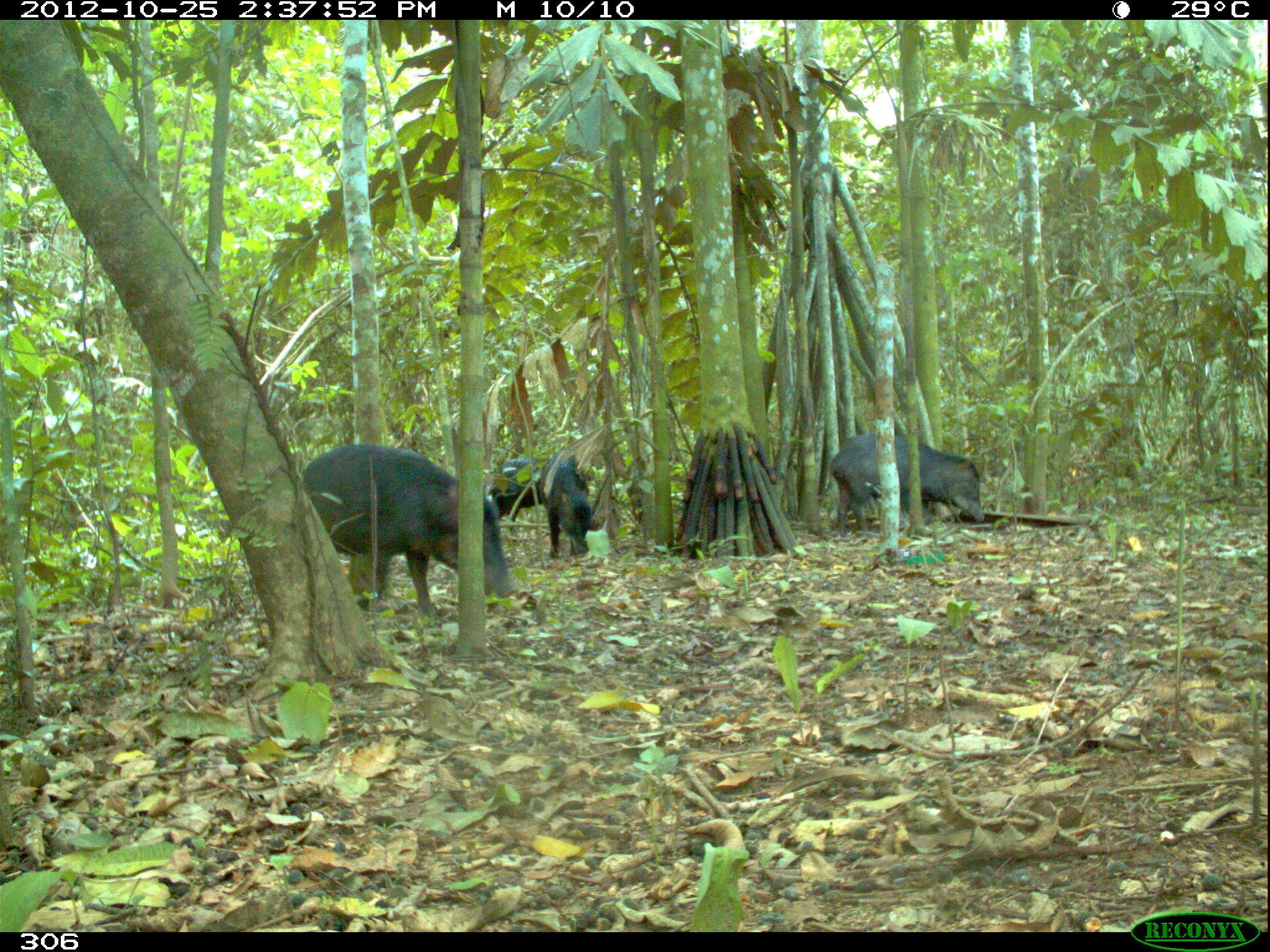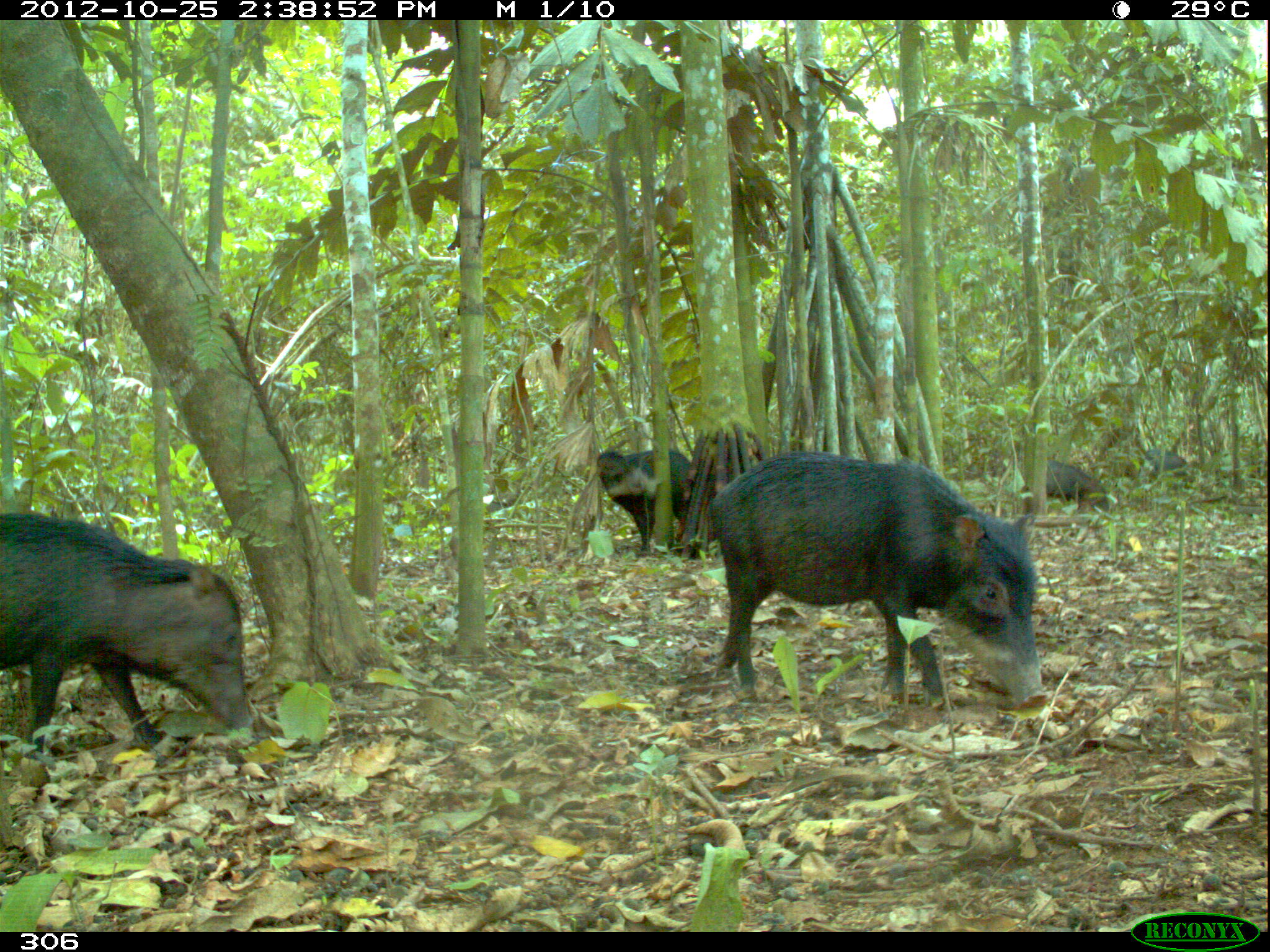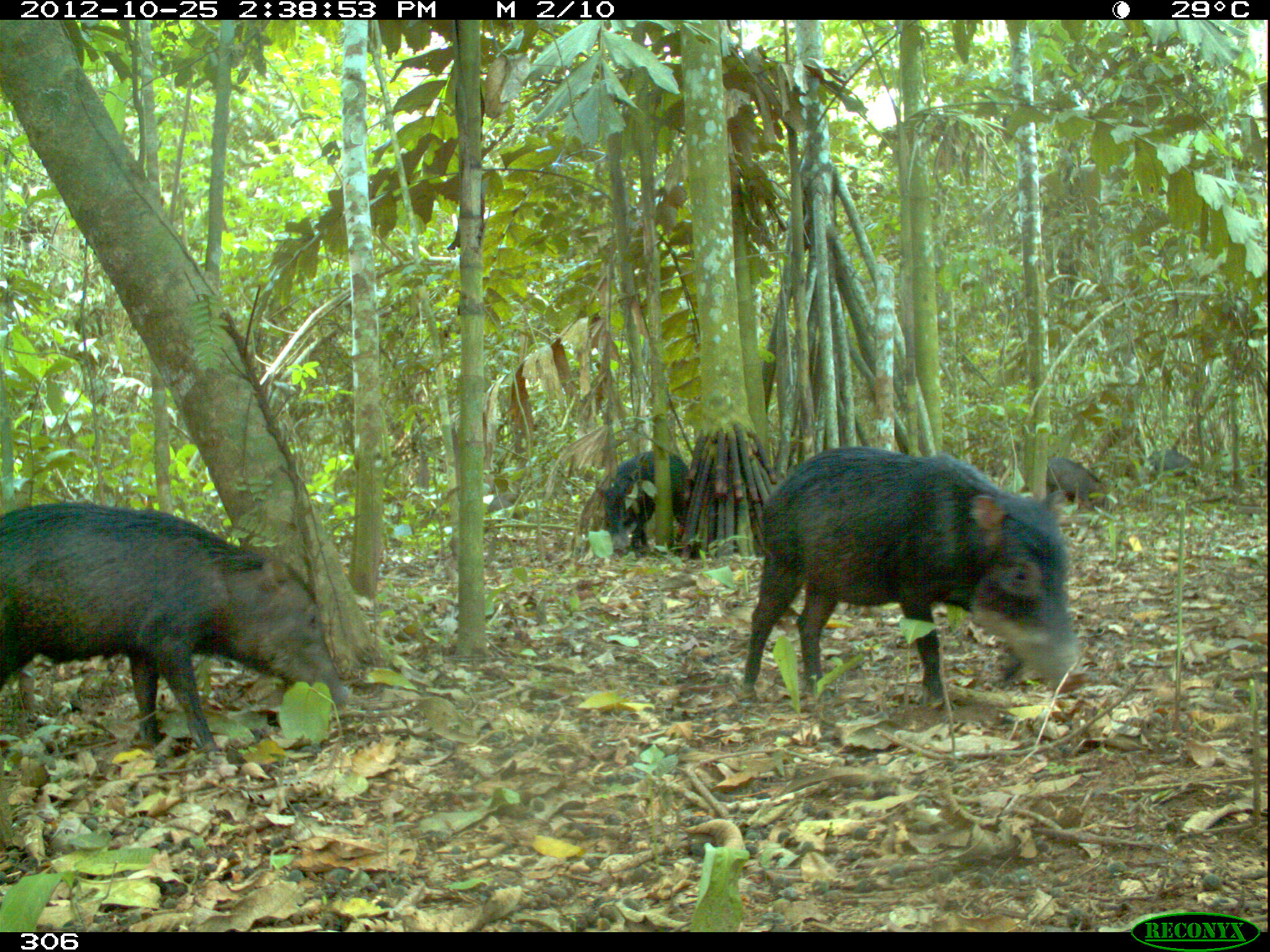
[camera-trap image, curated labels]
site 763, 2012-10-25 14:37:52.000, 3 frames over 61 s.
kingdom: Animalia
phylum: Chordata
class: Mammalia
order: Artiodactyla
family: Tayassuidae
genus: Tayassu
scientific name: Tayassu pecari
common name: white-lipped peccary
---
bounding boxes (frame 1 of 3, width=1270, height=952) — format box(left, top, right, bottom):
tayassu pecari: box(301, 444, 515, 616); box(827, 432, 985, 538); box(539, 450, 594, 559); box(487, 456, 541, 522)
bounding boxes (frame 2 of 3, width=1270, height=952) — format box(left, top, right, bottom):
tayassu pecari: box(702, 450, 1050, 718); box(0, 512, 251, 762); box(594, 448, 694, 553); box(1047, 460, 1109, 513); box(1140, 448, 1188, 482)